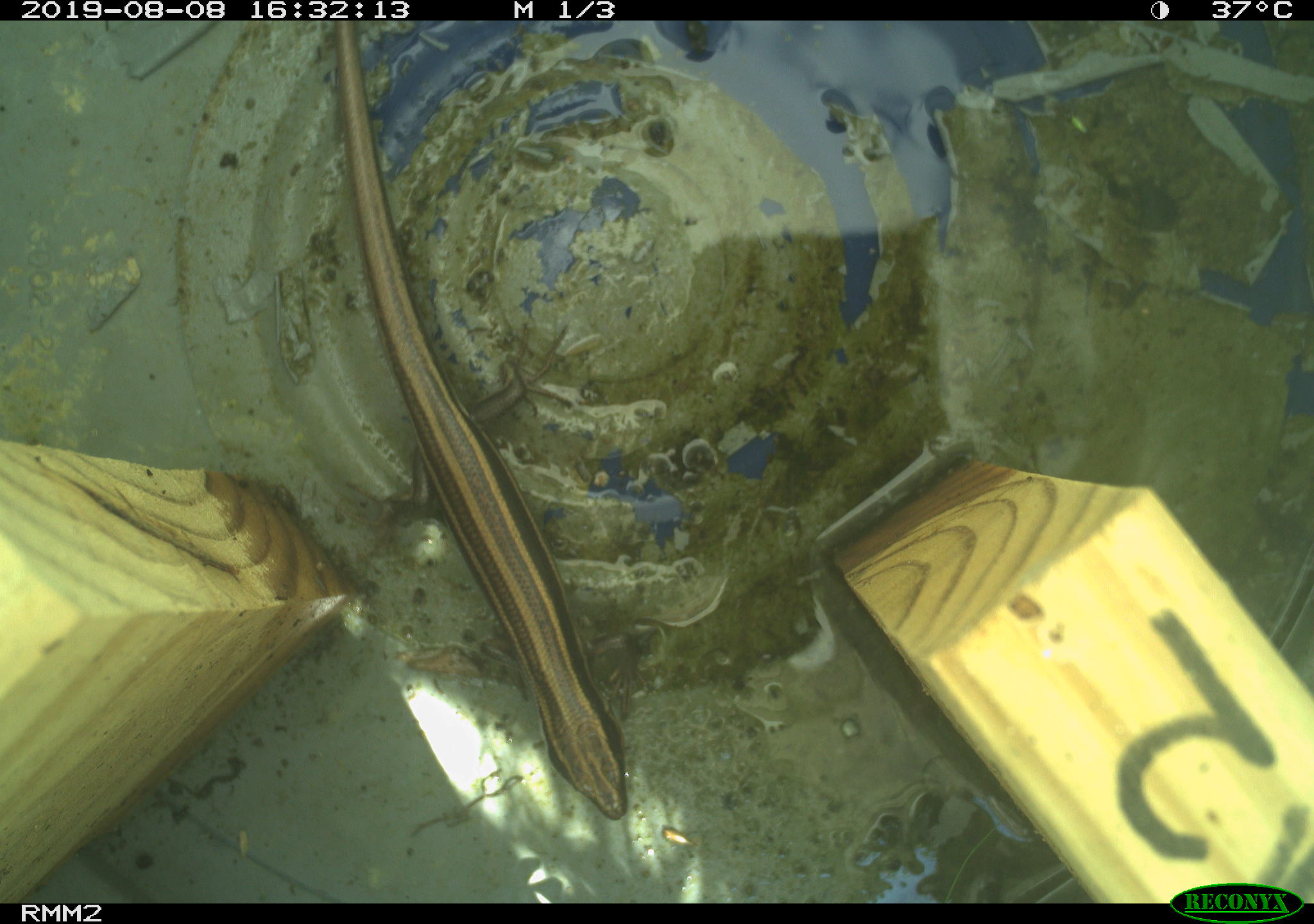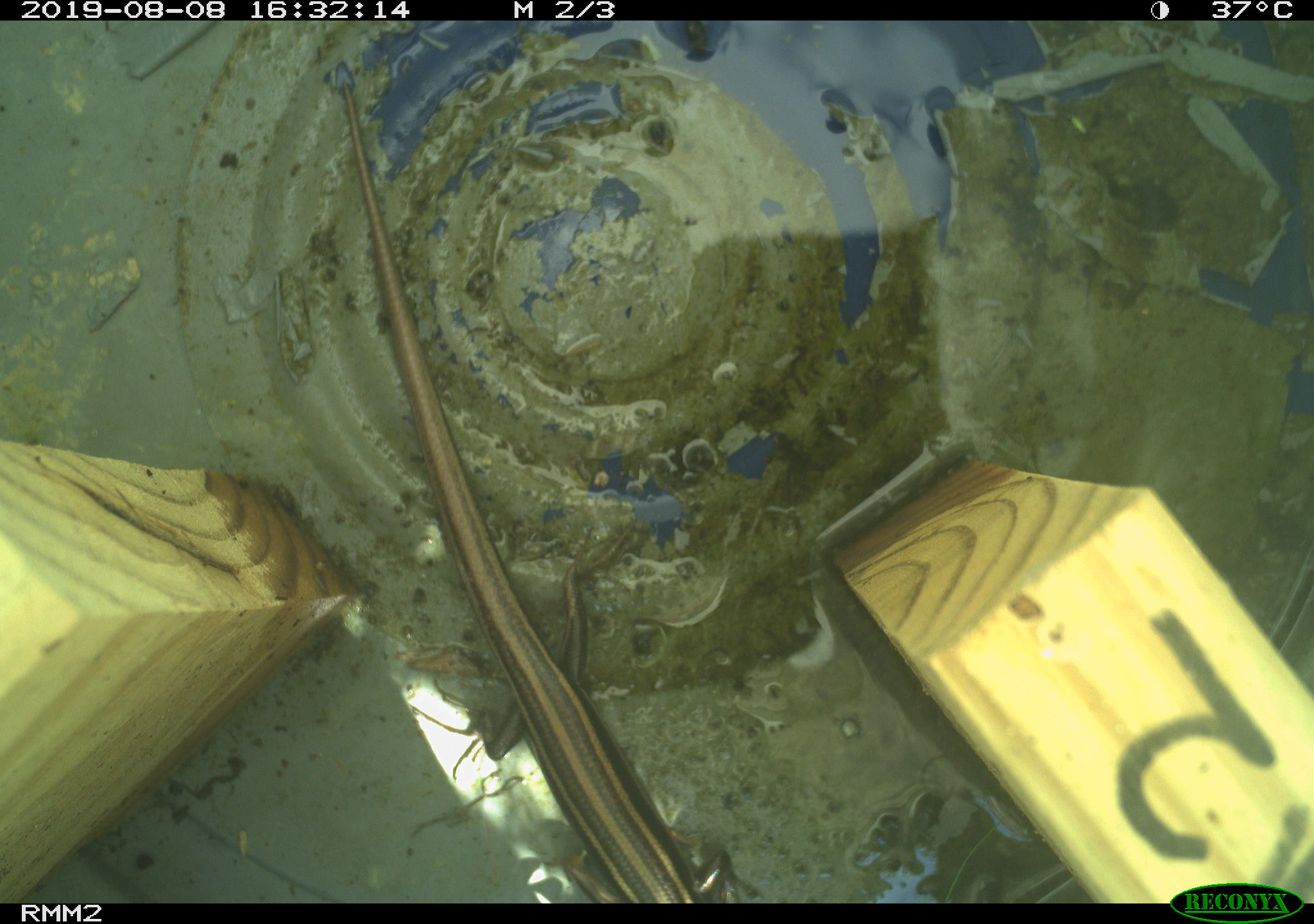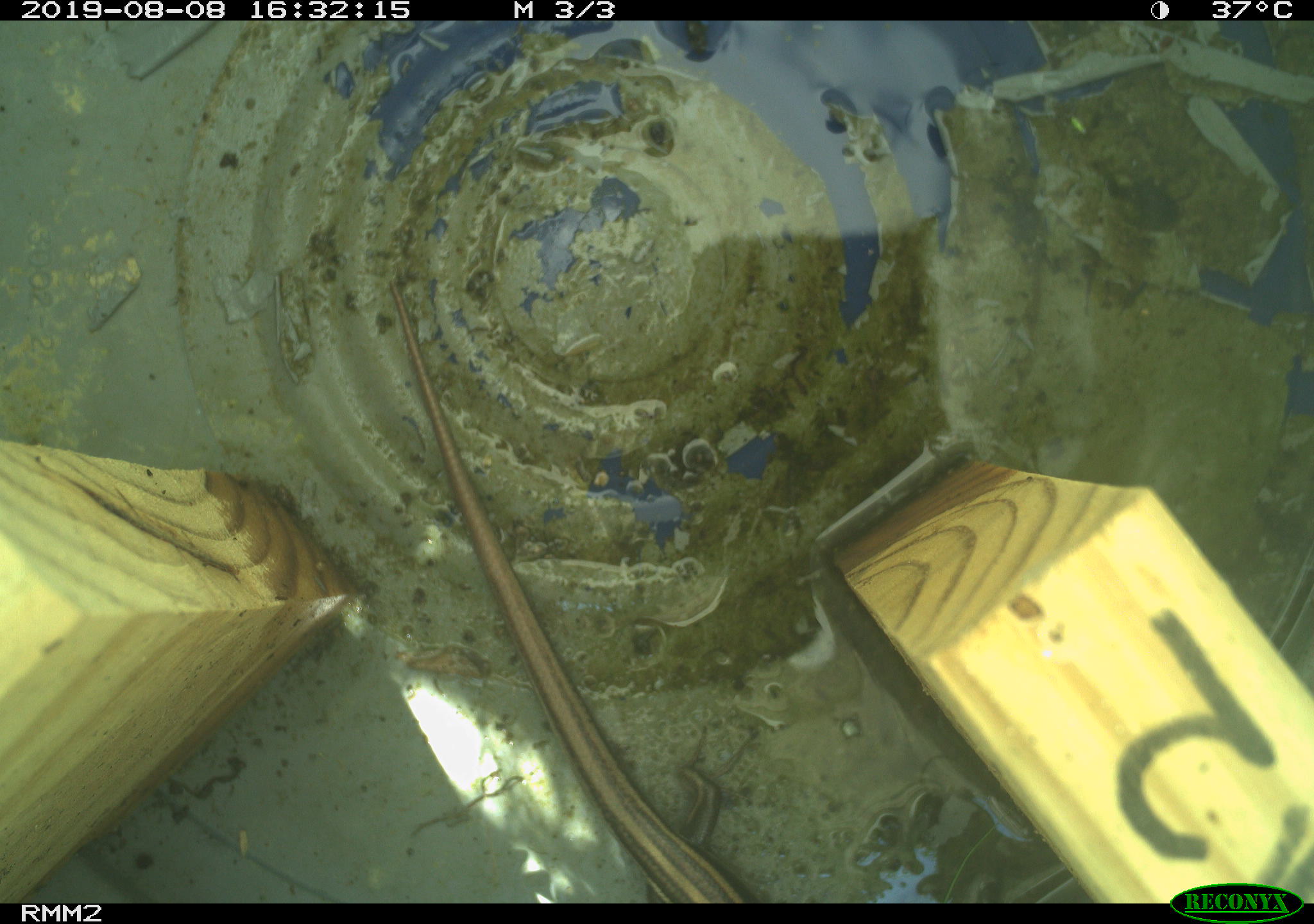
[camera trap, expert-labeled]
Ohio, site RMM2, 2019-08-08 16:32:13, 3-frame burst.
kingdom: Animalia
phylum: Chordata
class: Reptilia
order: Squamata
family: Scincidae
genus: Plestiodon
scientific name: Plestiodon fasciatus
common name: common five-lined skink